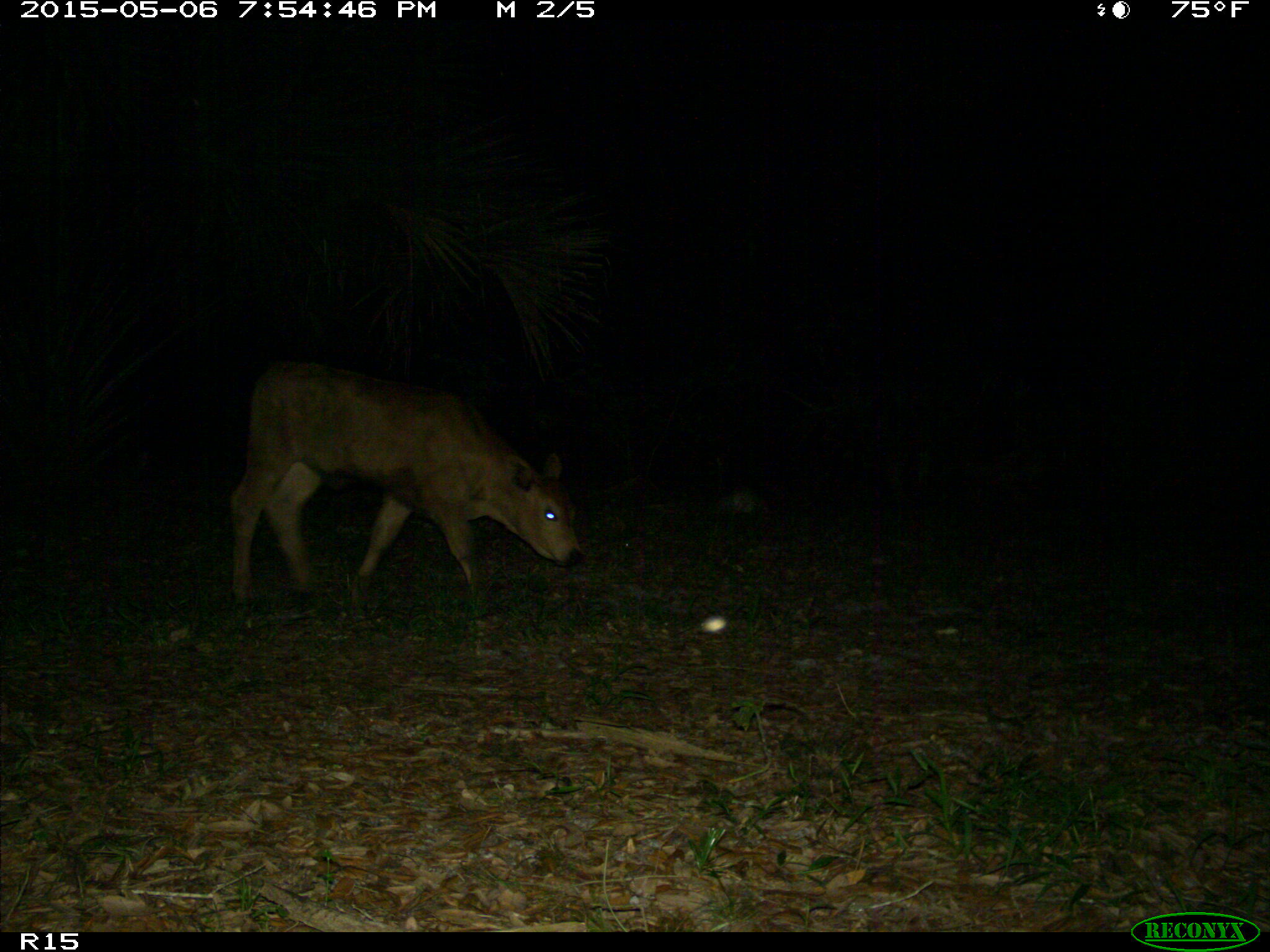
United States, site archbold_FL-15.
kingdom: Animalia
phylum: Chordata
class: Mammalia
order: Artiodactyla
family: Bovidae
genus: Bos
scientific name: Bos taurus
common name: domestic cow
Bos taurus (domestic cow).